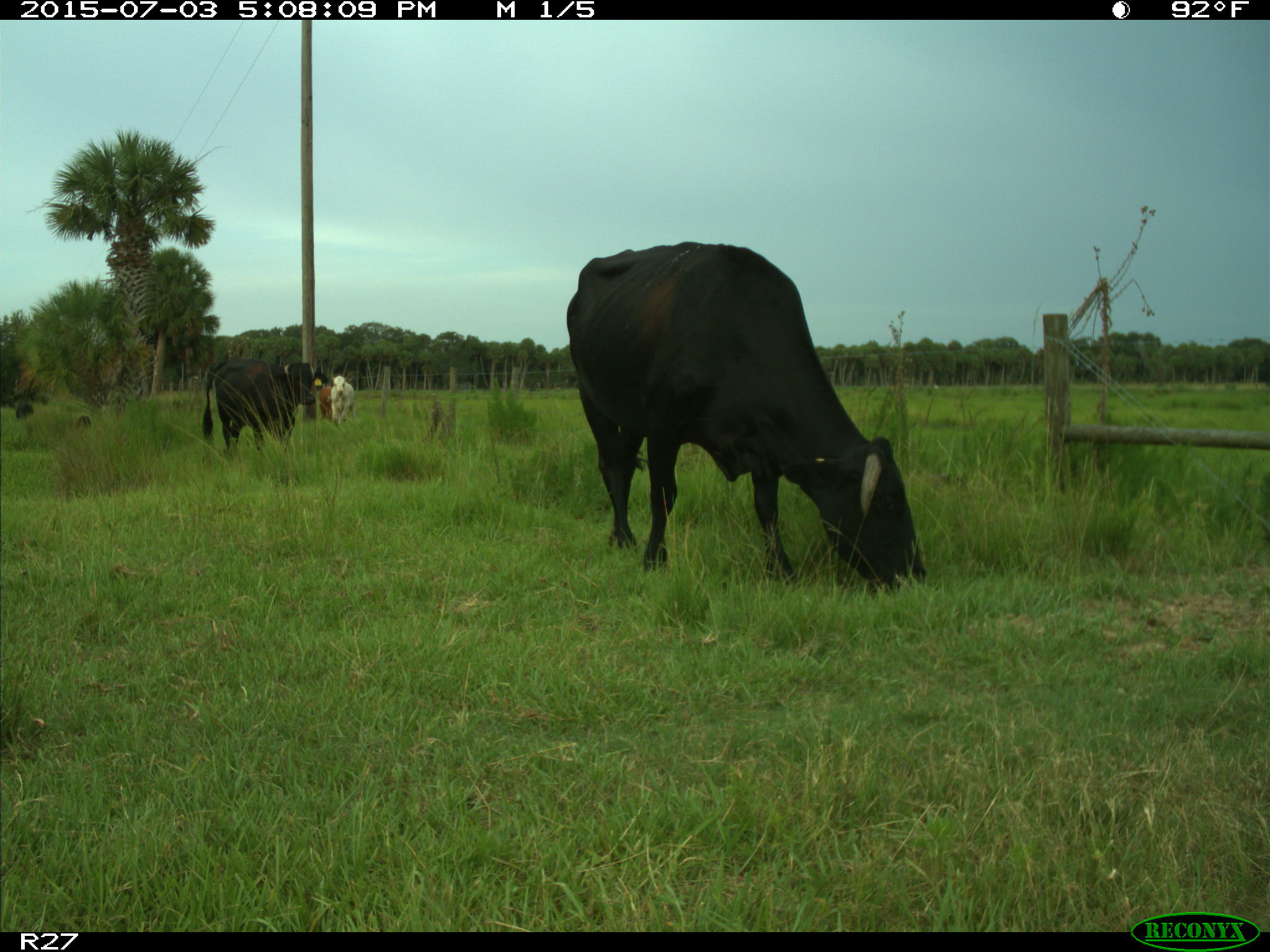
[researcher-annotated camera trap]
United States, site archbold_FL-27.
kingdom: Animalia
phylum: Chordata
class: Mammalia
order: Artiodactyla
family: Bovidae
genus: Bos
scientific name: Bos taurus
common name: domestic cow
Bos taurus (domestic cow).